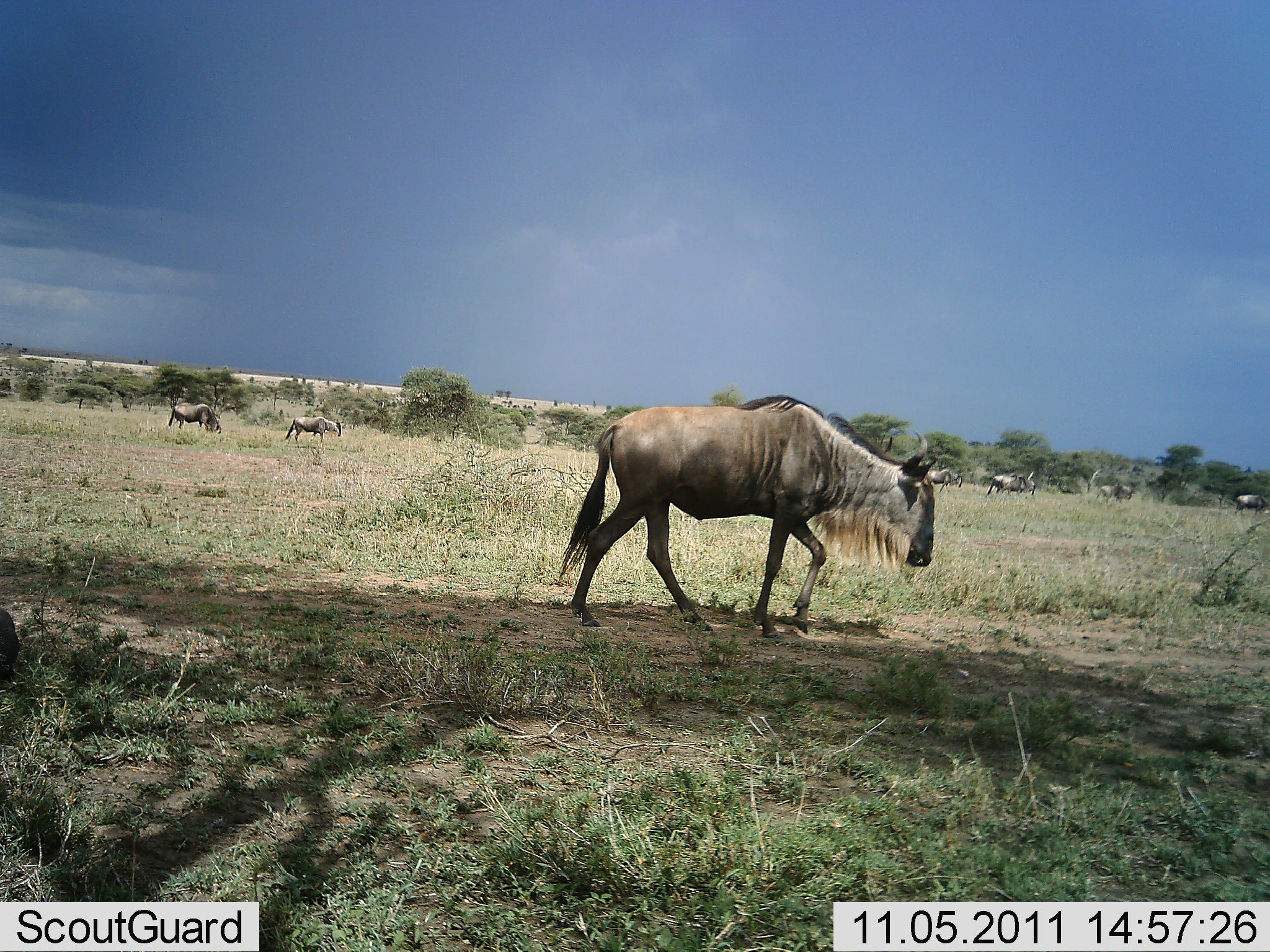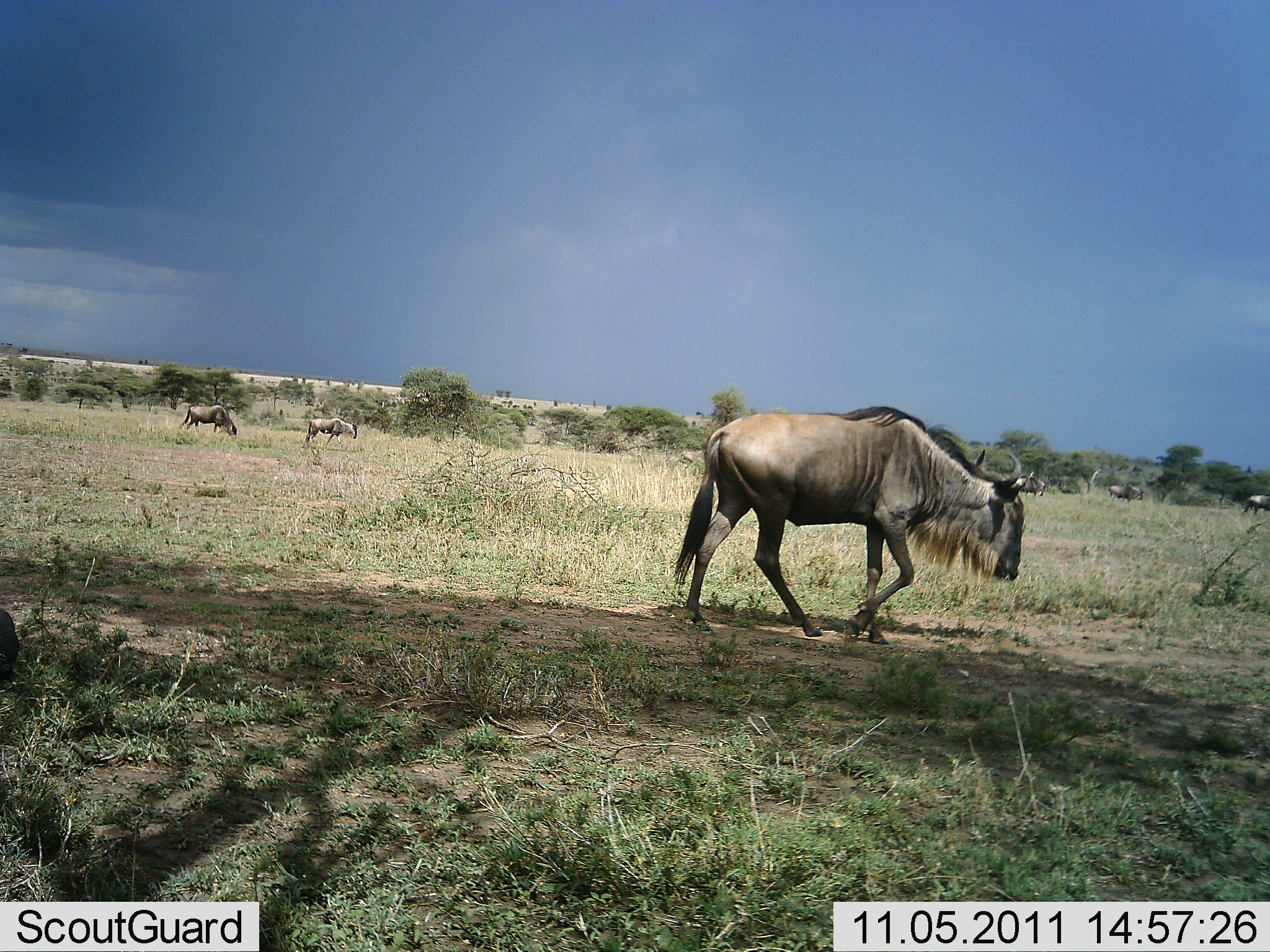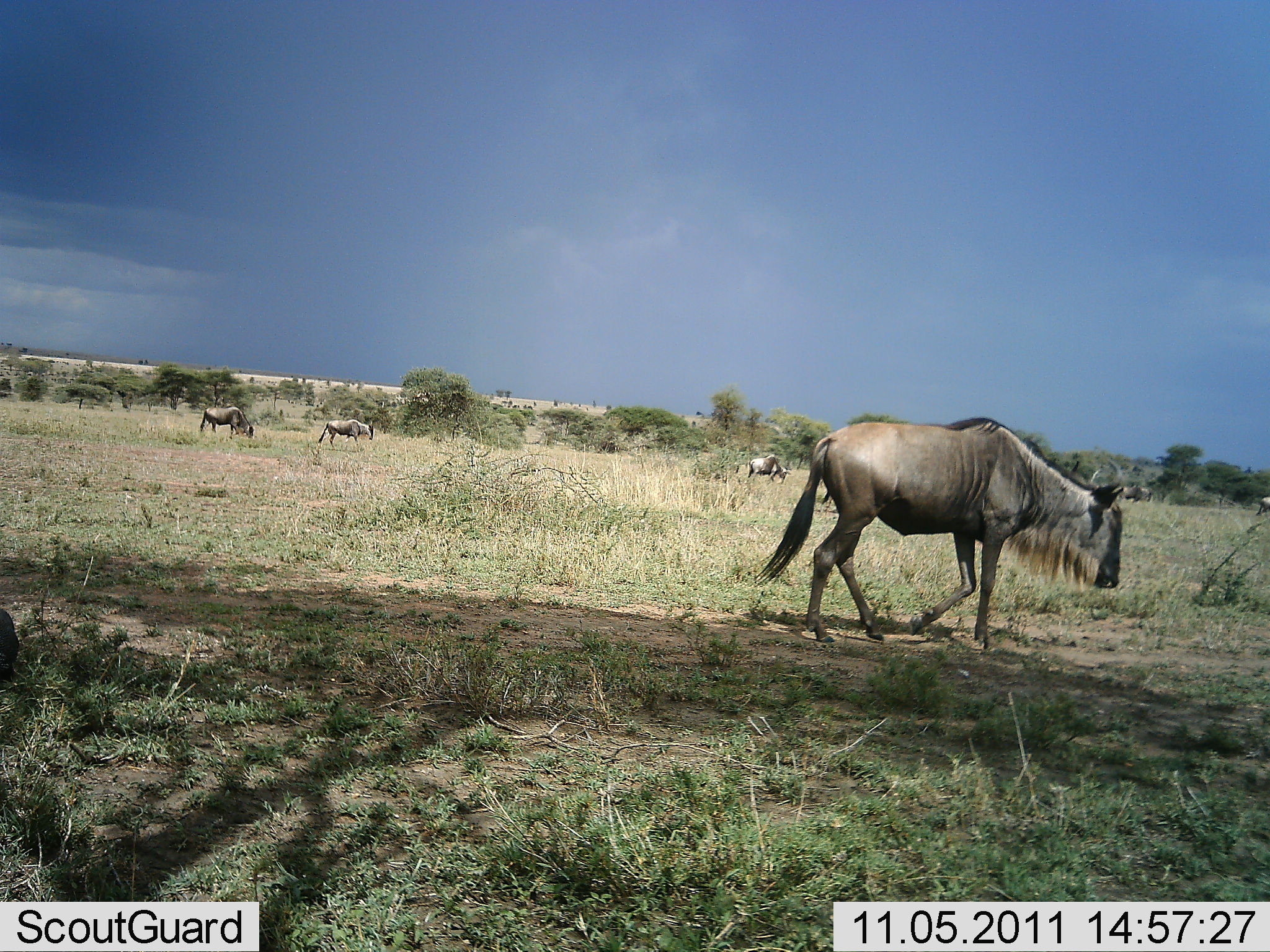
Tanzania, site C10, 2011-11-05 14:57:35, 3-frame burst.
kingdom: Animalia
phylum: Chordata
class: Mammalia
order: Artiodactyla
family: Bovidae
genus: Connochaetes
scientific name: Connochaetes taurinus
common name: blue wildebeest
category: wildebeest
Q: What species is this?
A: Wildebeest (blue wildebeest) (Connochaetes taurinus).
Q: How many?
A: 8.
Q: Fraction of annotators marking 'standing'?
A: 8%.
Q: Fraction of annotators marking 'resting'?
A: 0%.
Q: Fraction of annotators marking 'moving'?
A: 100%.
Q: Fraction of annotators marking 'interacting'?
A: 0%.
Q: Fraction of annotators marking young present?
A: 0%.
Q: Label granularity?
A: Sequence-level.